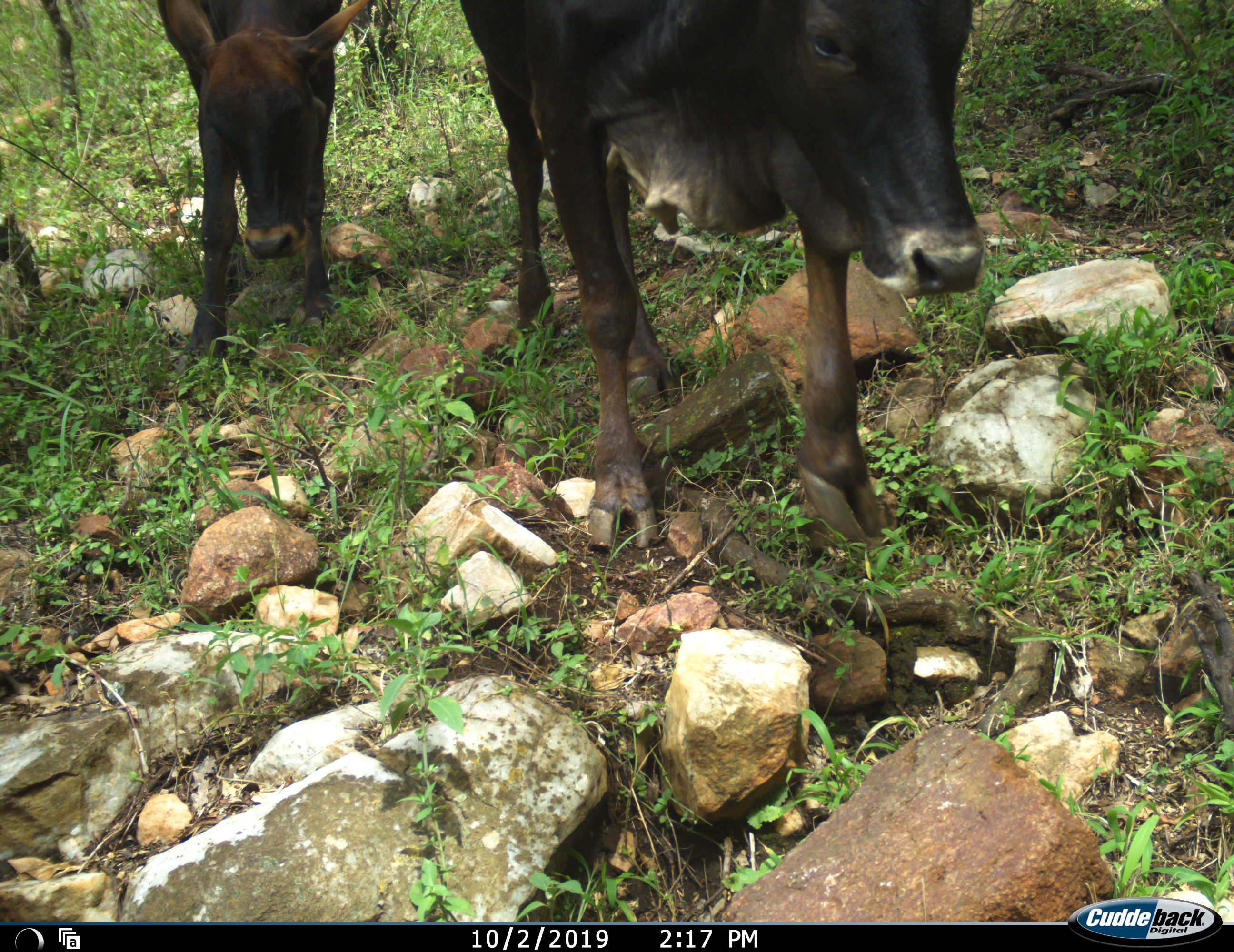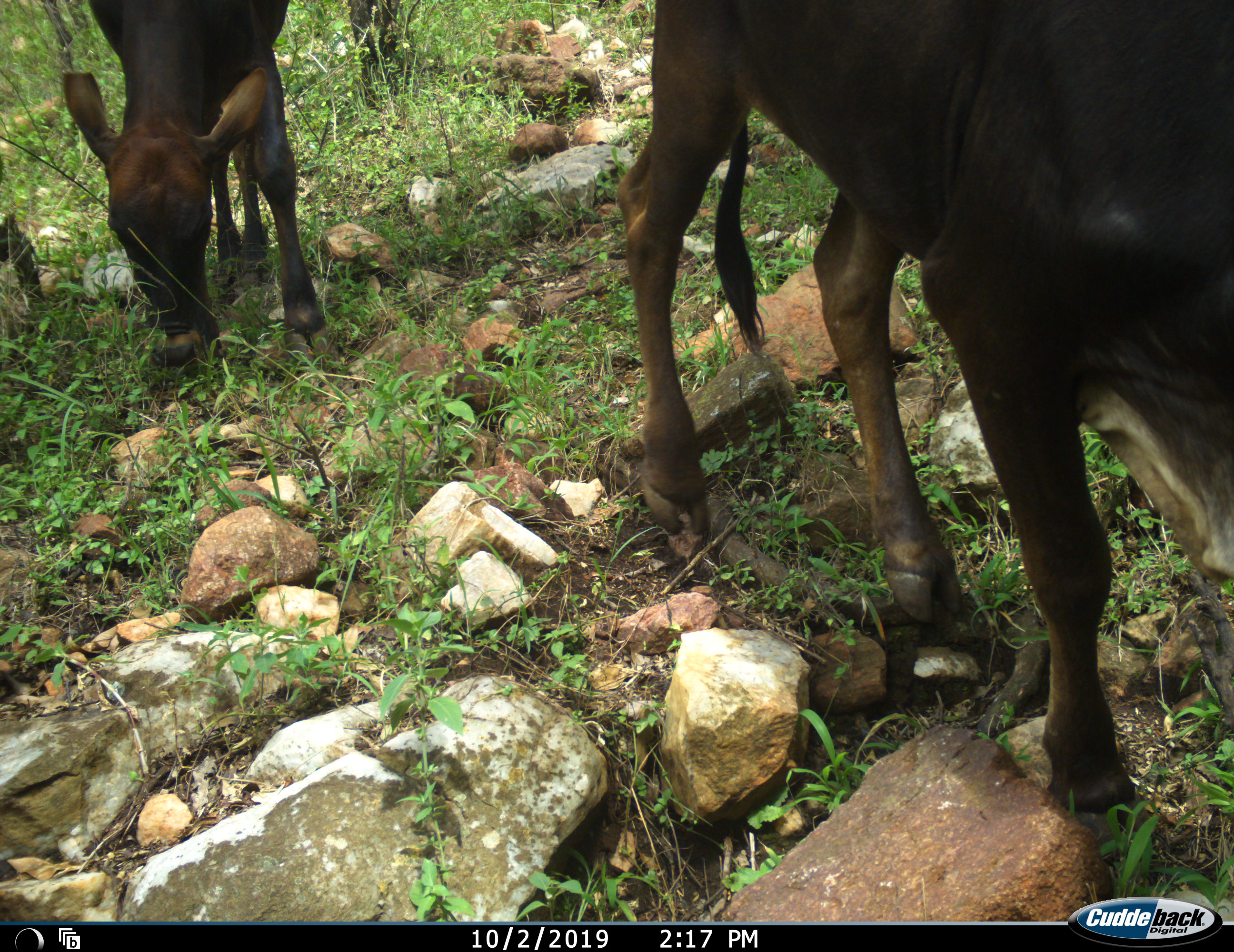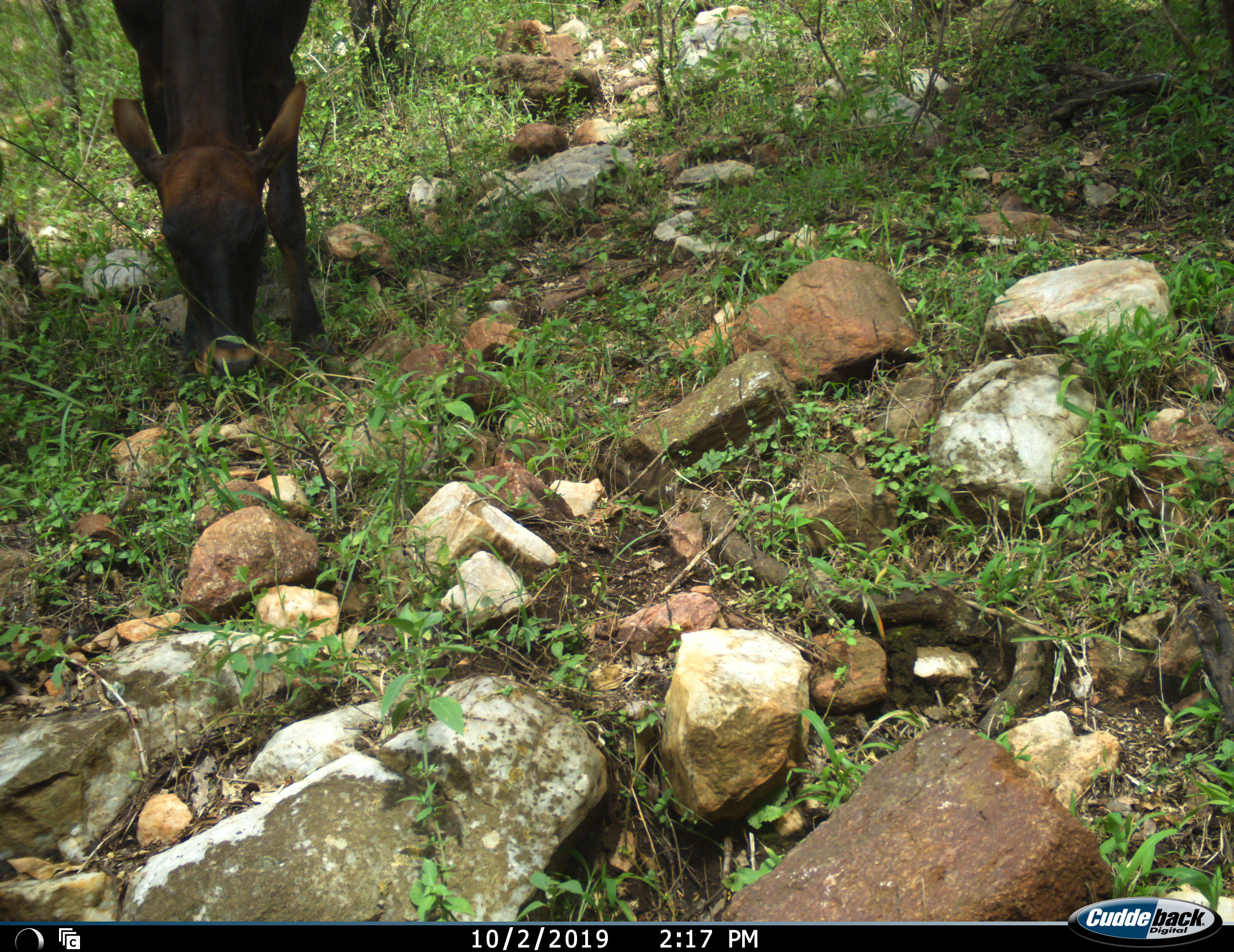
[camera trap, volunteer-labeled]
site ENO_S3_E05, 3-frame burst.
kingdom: Animalia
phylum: Chordata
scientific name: Vertebrata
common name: domestic animal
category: domesticanimal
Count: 2.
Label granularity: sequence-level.